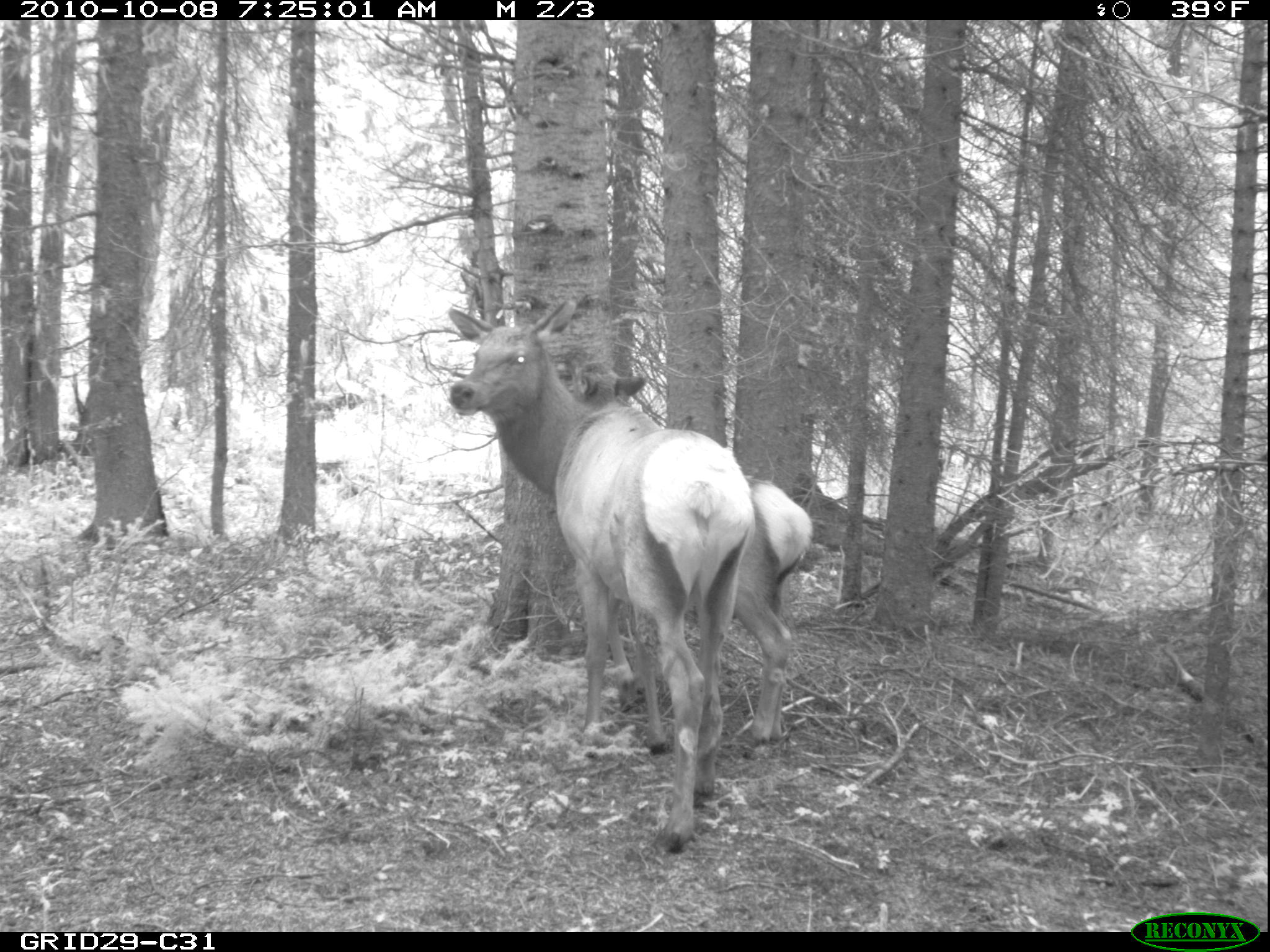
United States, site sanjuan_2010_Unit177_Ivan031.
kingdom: Animalia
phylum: Chordata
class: Mammalia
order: Artiodactyla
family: Cervidae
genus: Cervus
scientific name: Cervus elaphus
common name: red deer